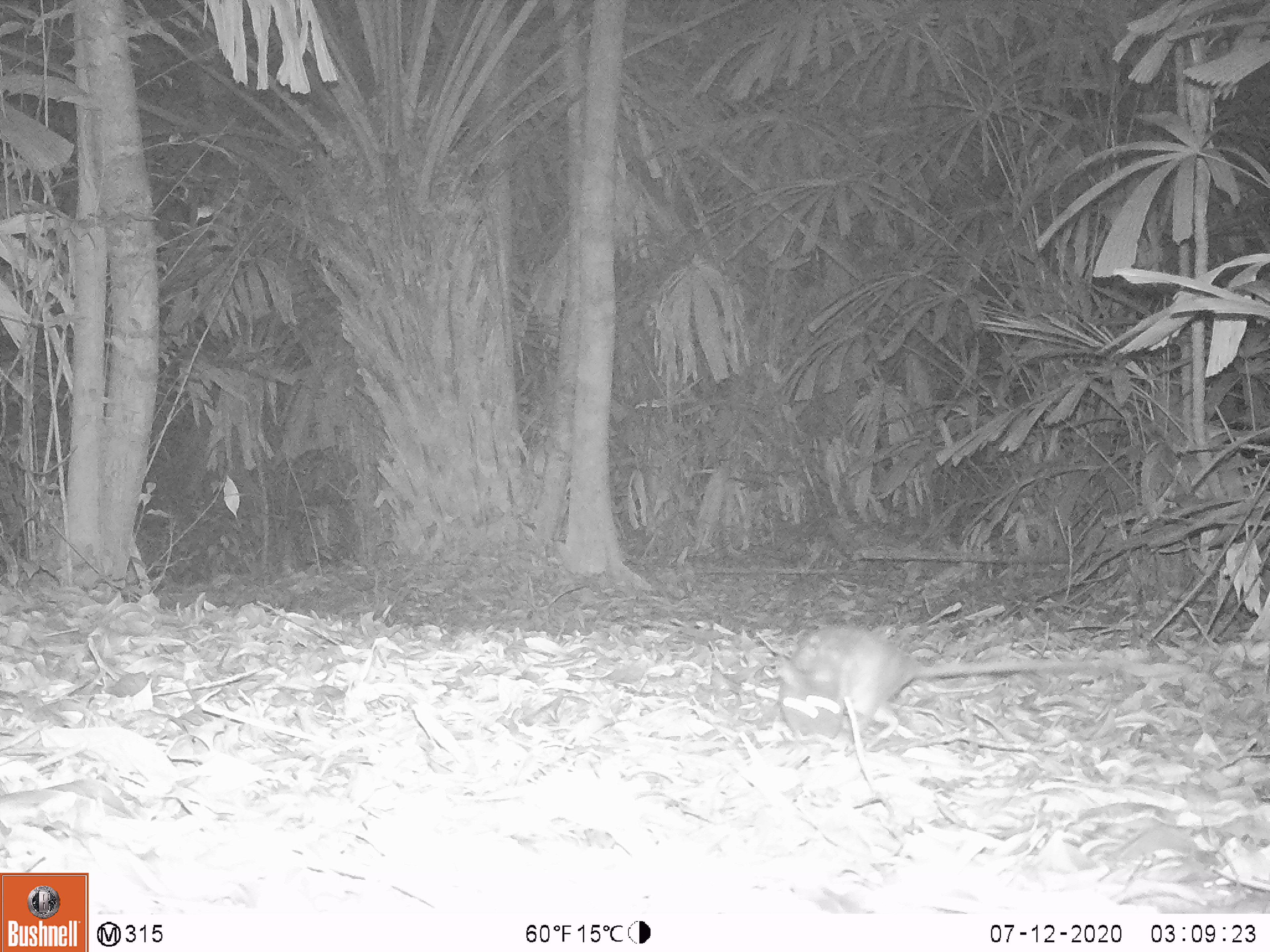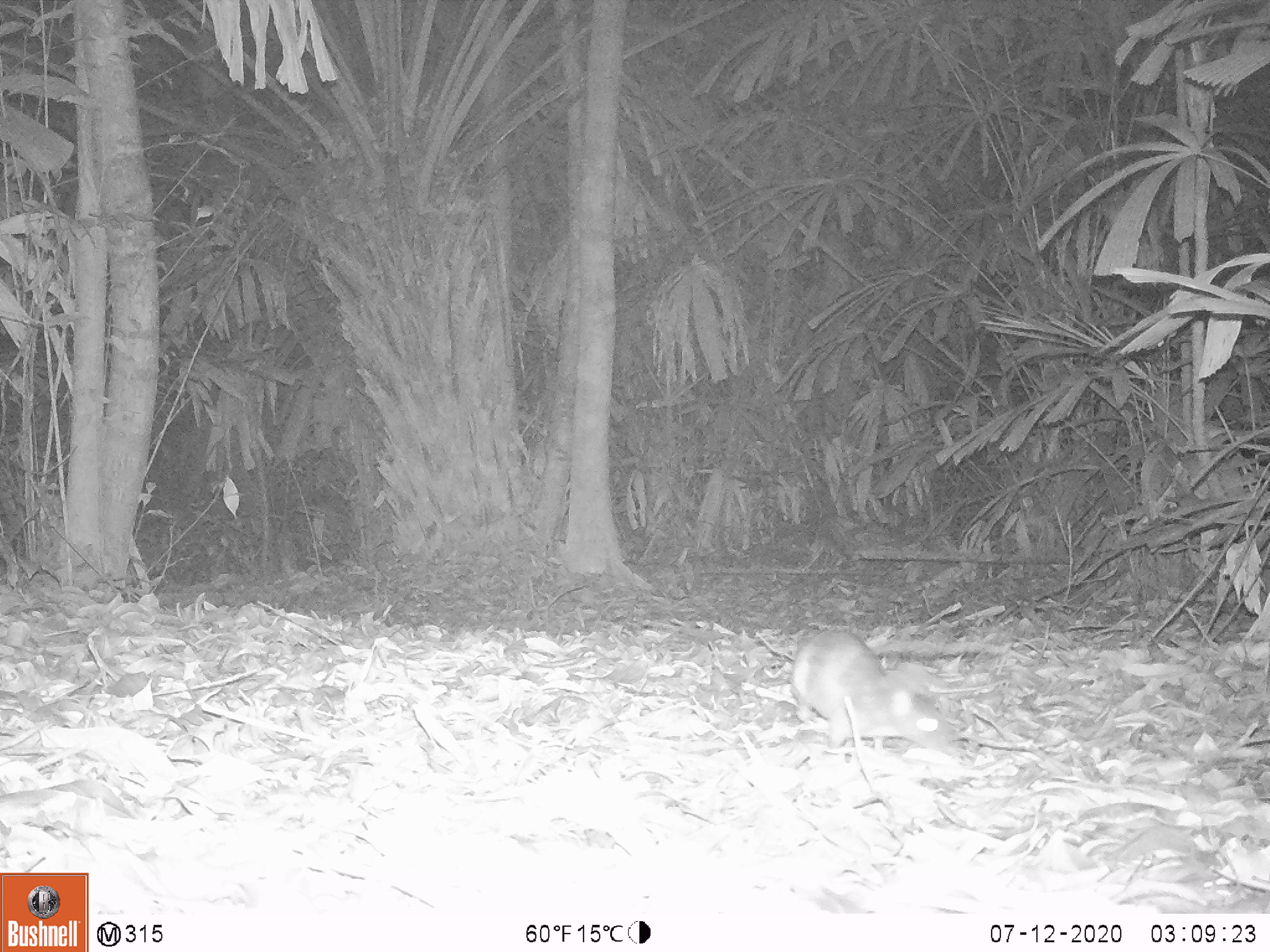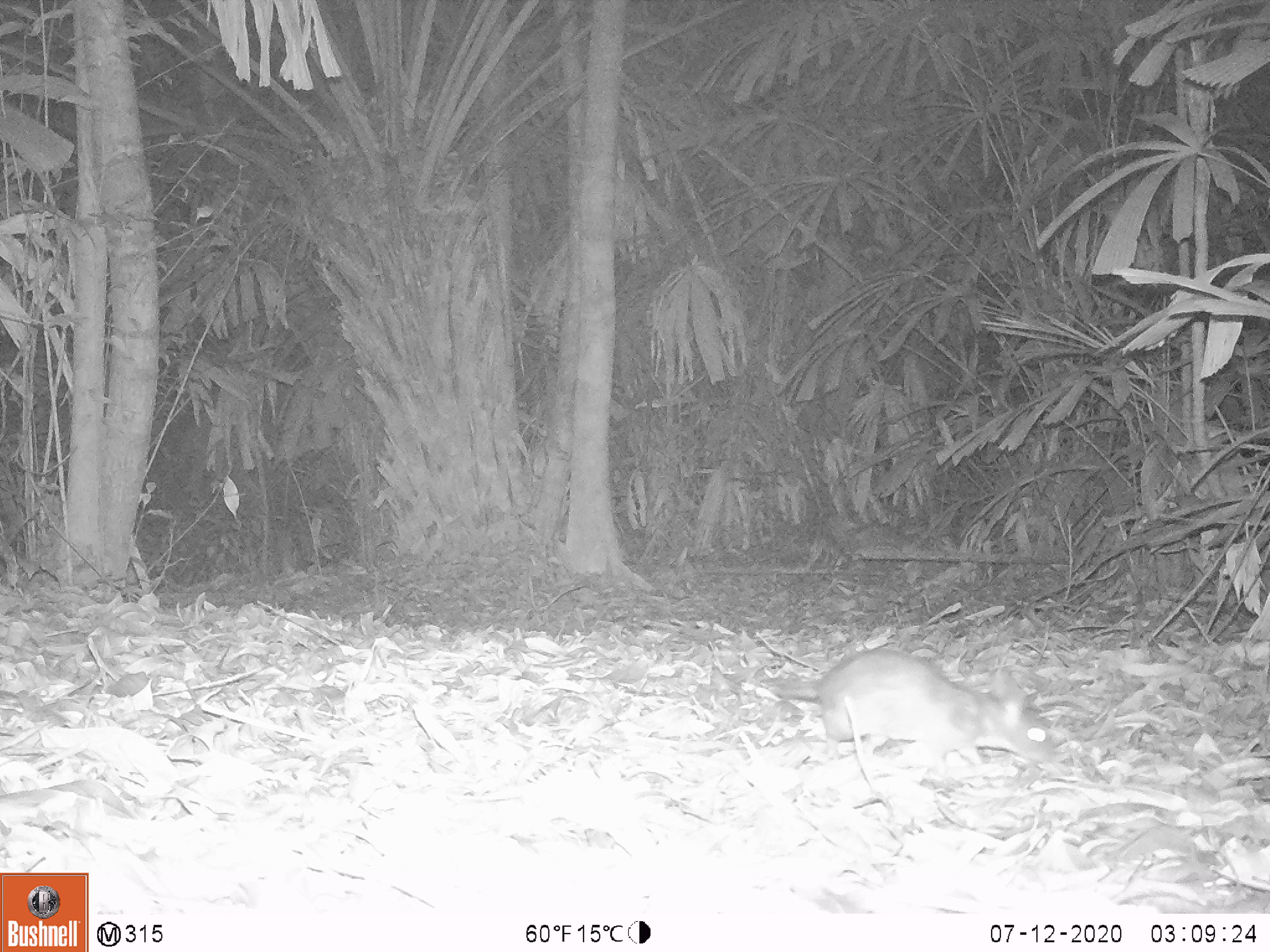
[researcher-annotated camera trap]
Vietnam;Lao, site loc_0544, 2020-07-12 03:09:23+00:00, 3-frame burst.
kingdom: Animalia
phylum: Chordata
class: Mammalia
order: Rodentia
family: Muridae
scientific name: Muridae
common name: old-world mice and rats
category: unidentified murid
Unidentified murid (old-world mice and rats) (Muridae). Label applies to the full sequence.